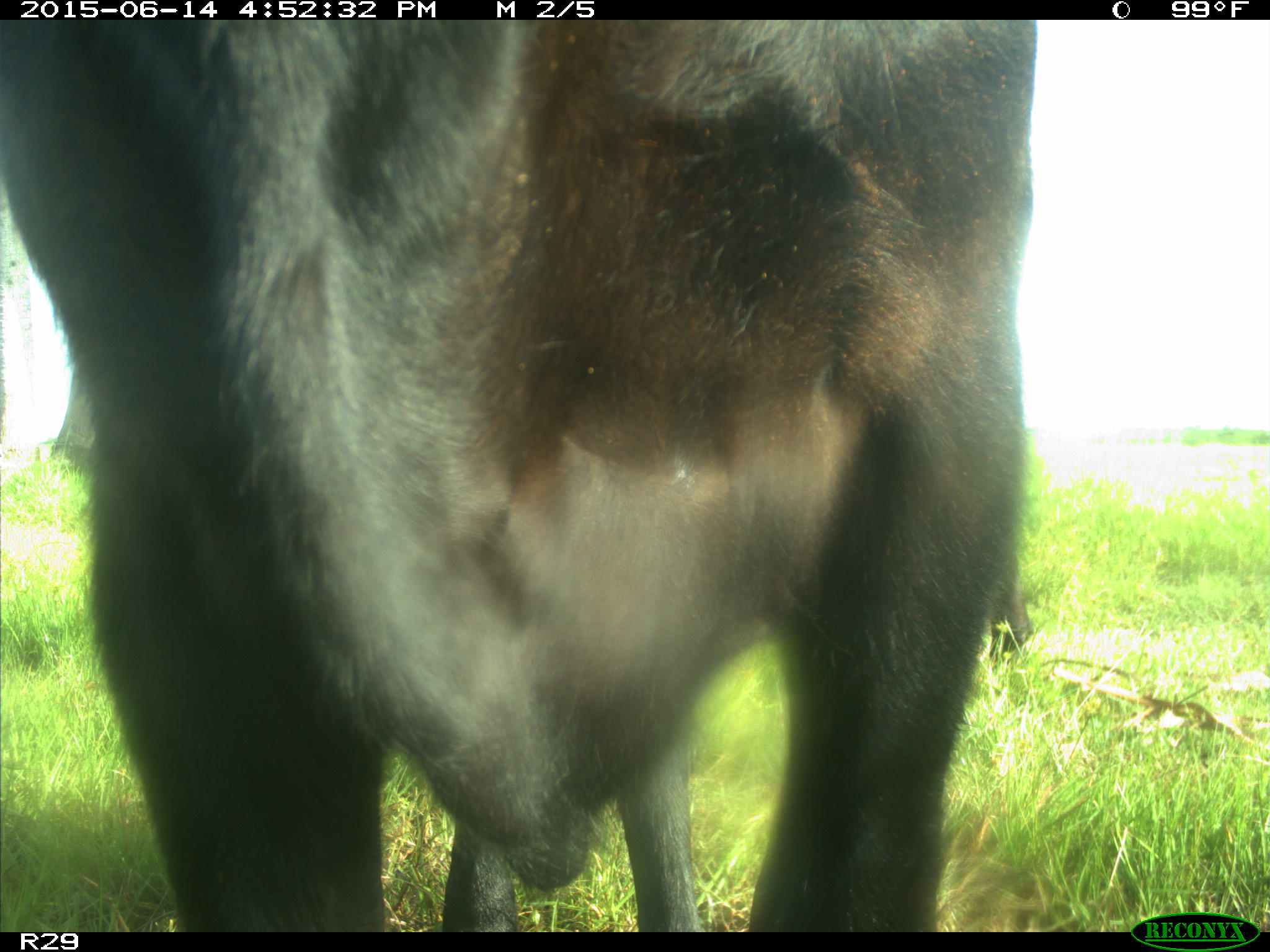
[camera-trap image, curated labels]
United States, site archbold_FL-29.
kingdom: Animalia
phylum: Chordata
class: Mammalia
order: Artiodactyla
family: Bovidae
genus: Bos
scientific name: Bos taurus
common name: domestic cow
Bos taurus (domestic cow).